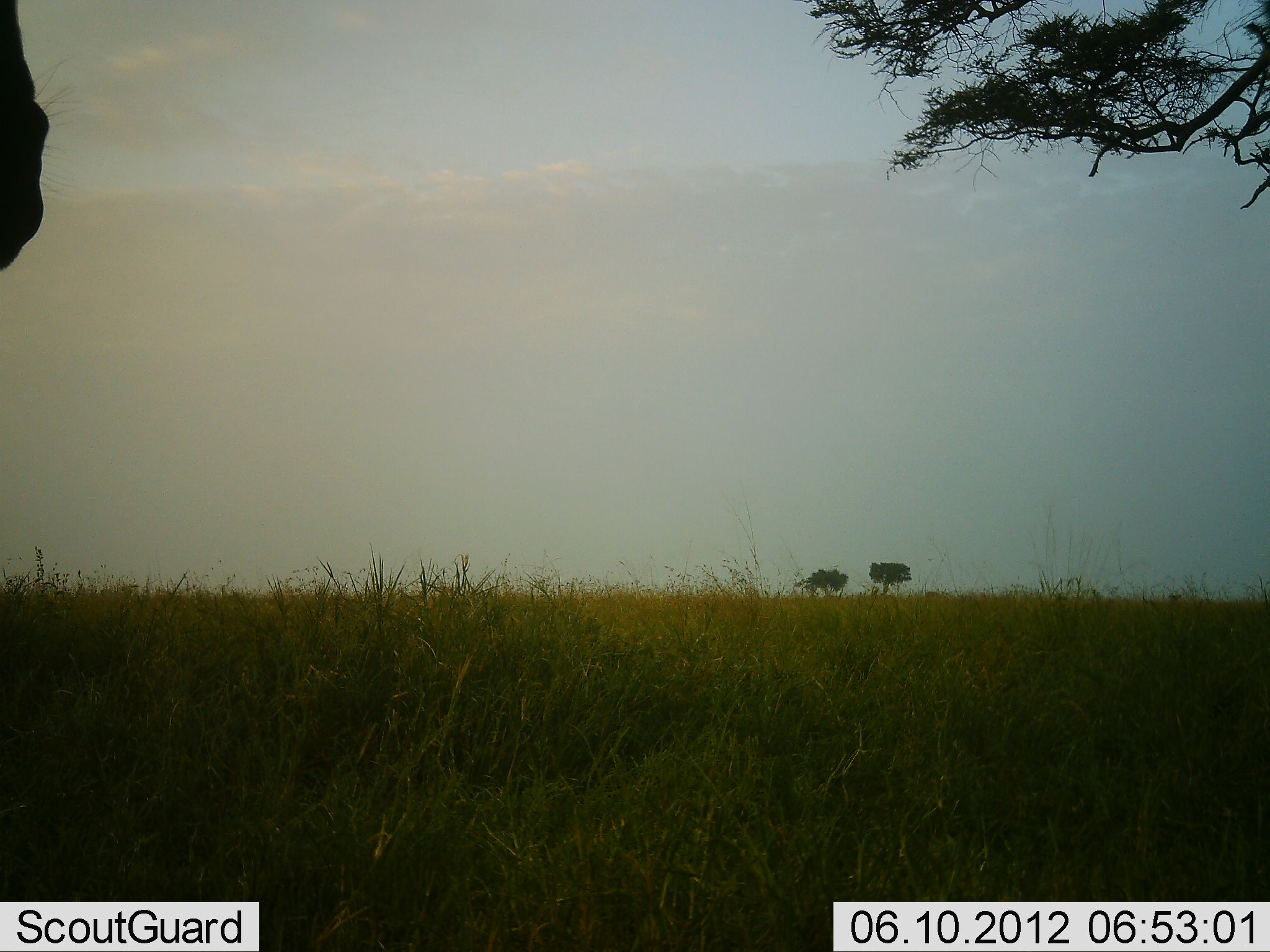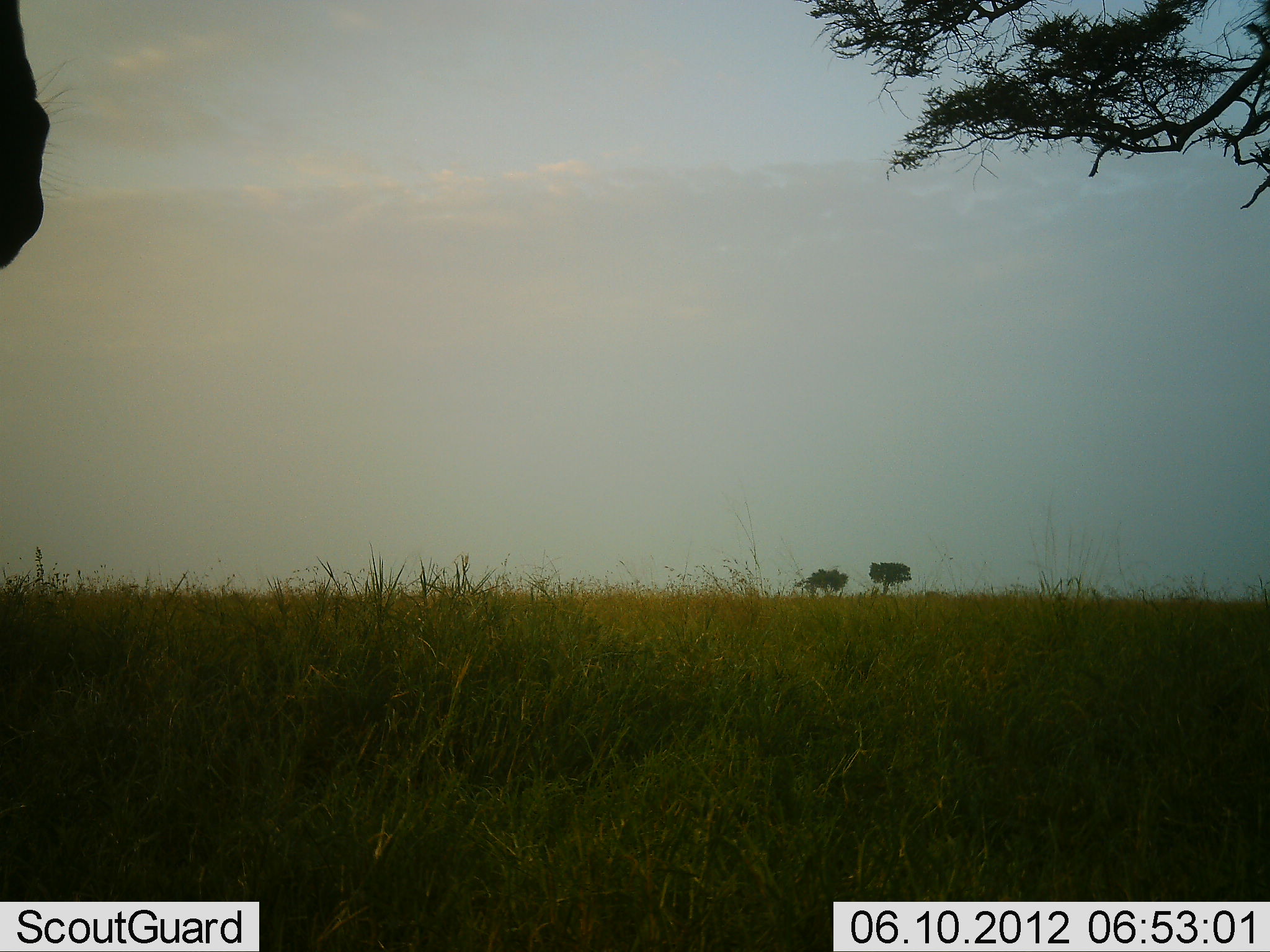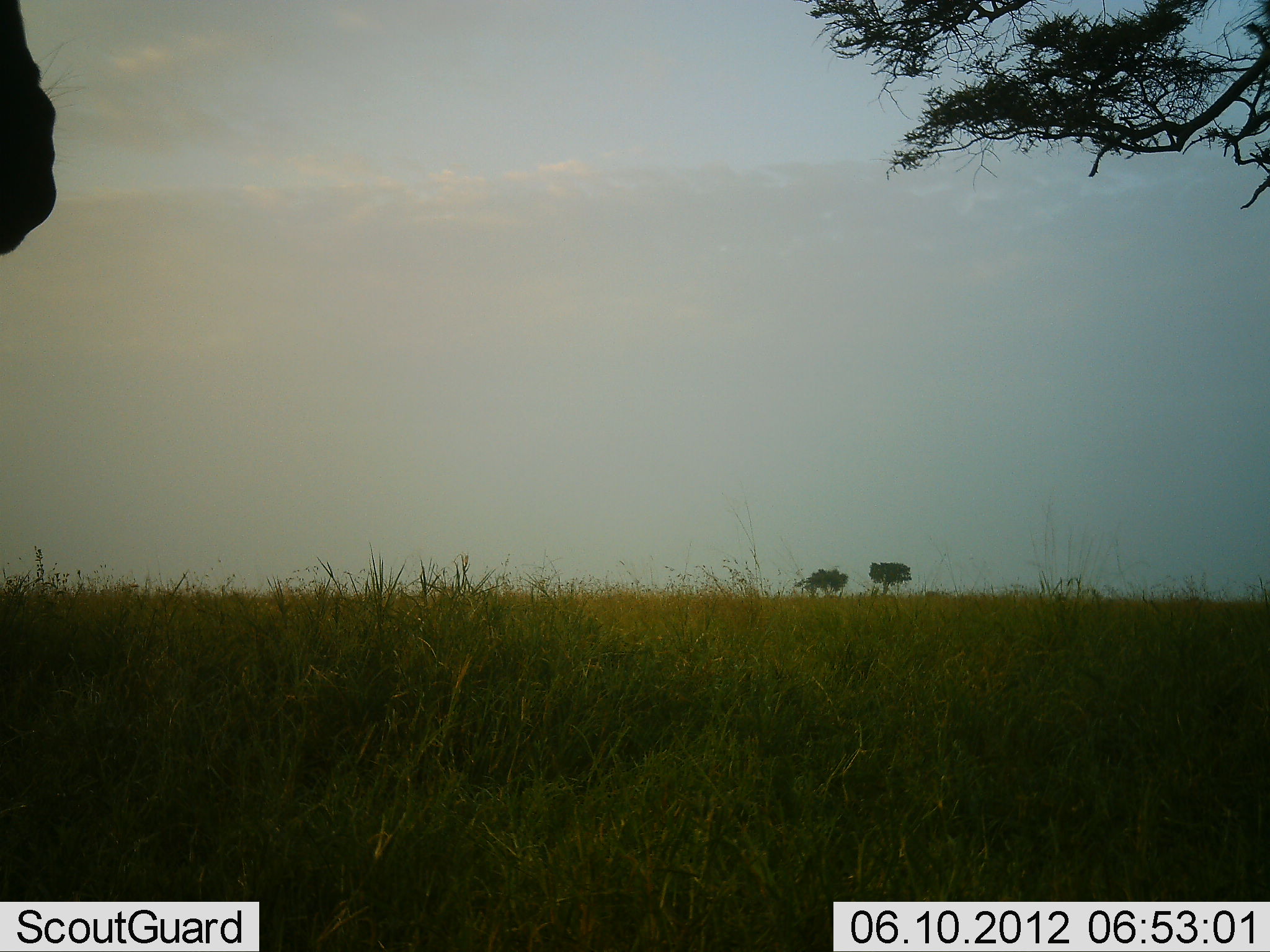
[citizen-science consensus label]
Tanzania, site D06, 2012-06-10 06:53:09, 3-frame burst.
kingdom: Animalia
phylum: Chordata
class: Mammalia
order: Artiodactyla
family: Bovidae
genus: Syncerus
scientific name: Syncerus caffer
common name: cape buffalo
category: buffalo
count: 1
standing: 100%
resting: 0%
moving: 0%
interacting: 0%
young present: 0%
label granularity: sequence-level